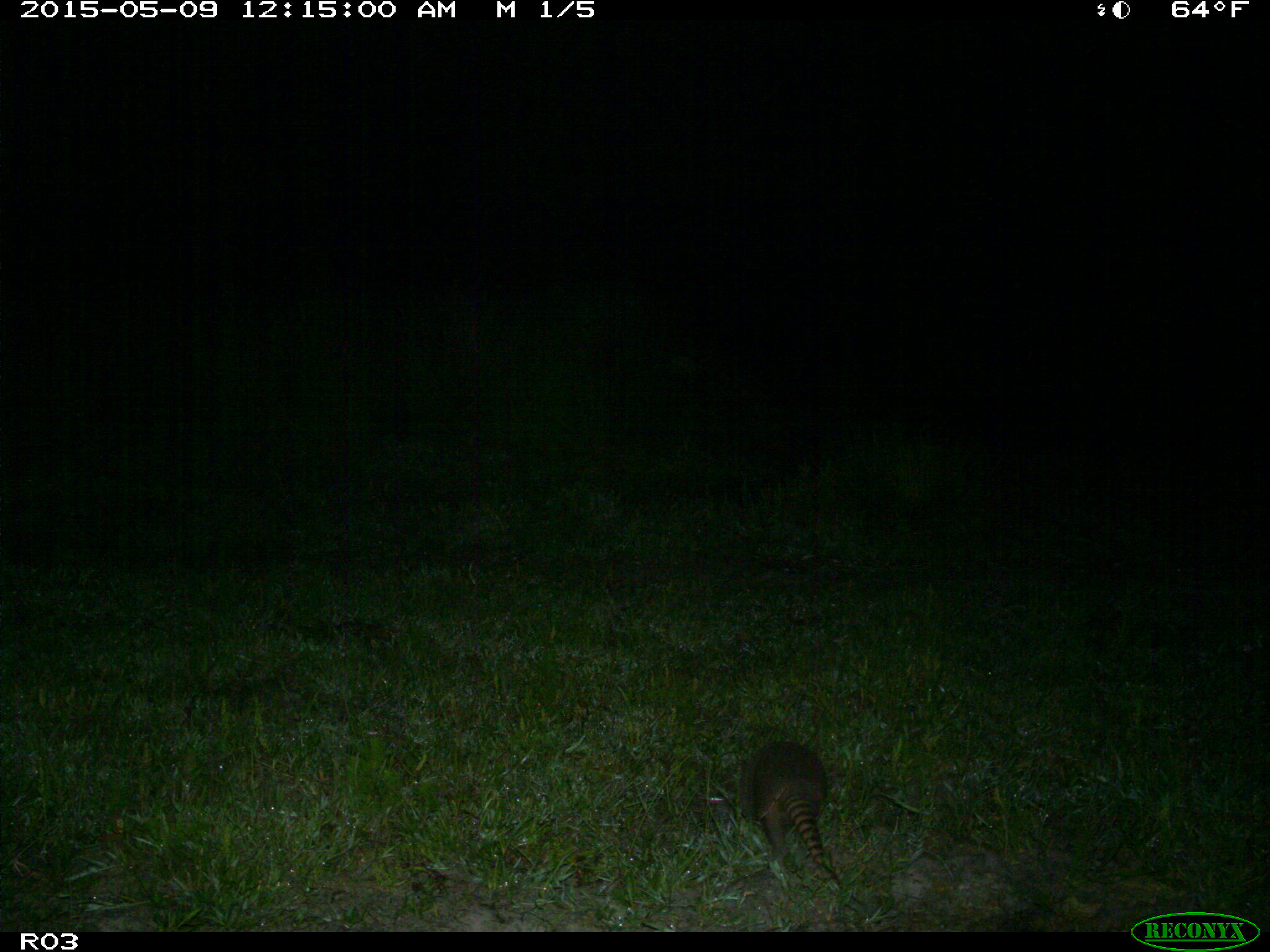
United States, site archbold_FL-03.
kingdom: Animalia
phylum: Chordata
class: Mammalia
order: Cingulata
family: Dasypodidae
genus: Dasypus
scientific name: Dasypus novemcinctus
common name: nine-banded armadillo